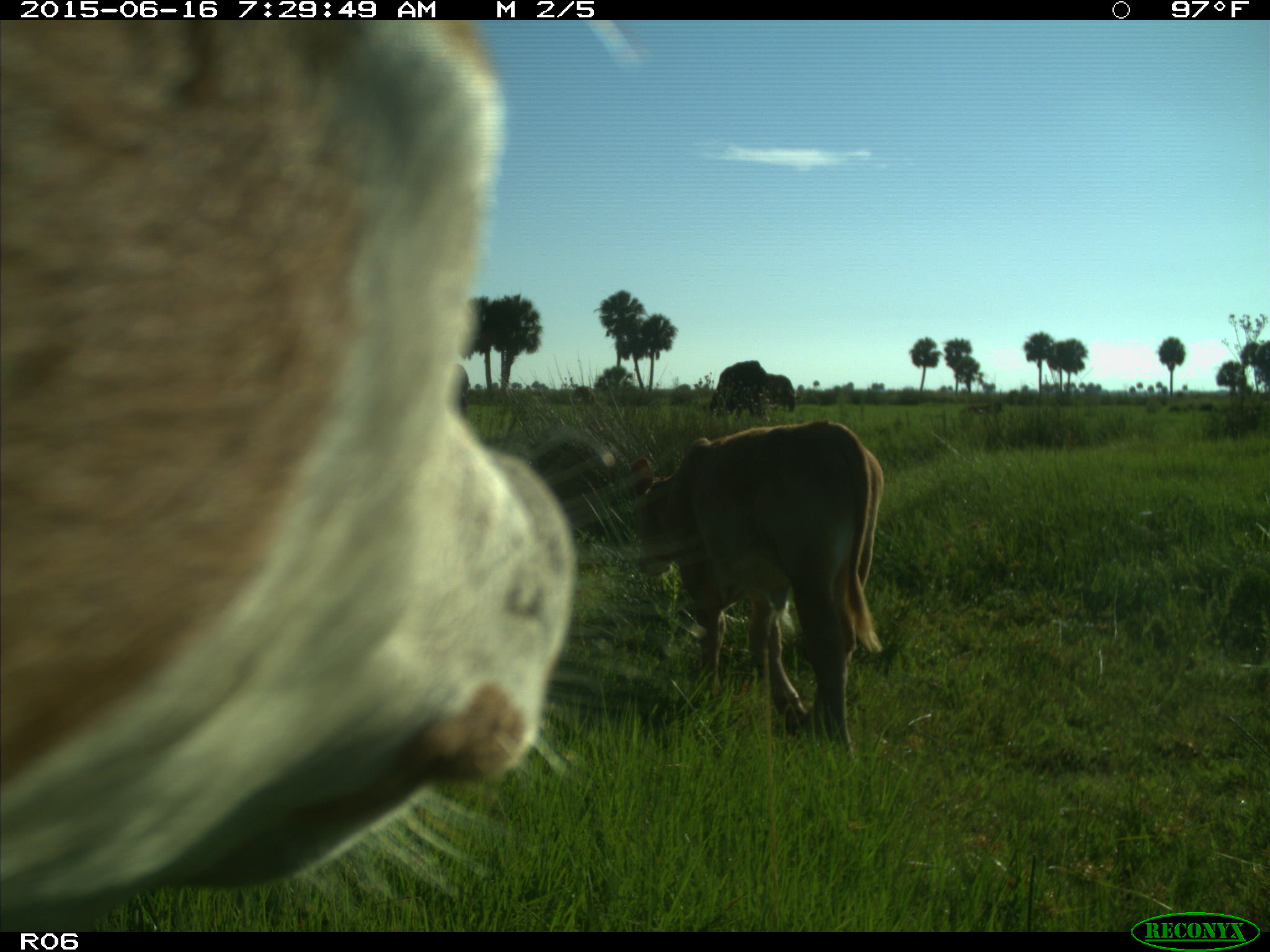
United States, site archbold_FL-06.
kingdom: Animalia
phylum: Chordata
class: Mammalia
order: Artiodactyla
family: Bovidae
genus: Bos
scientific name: Bos taurus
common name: domestic cow